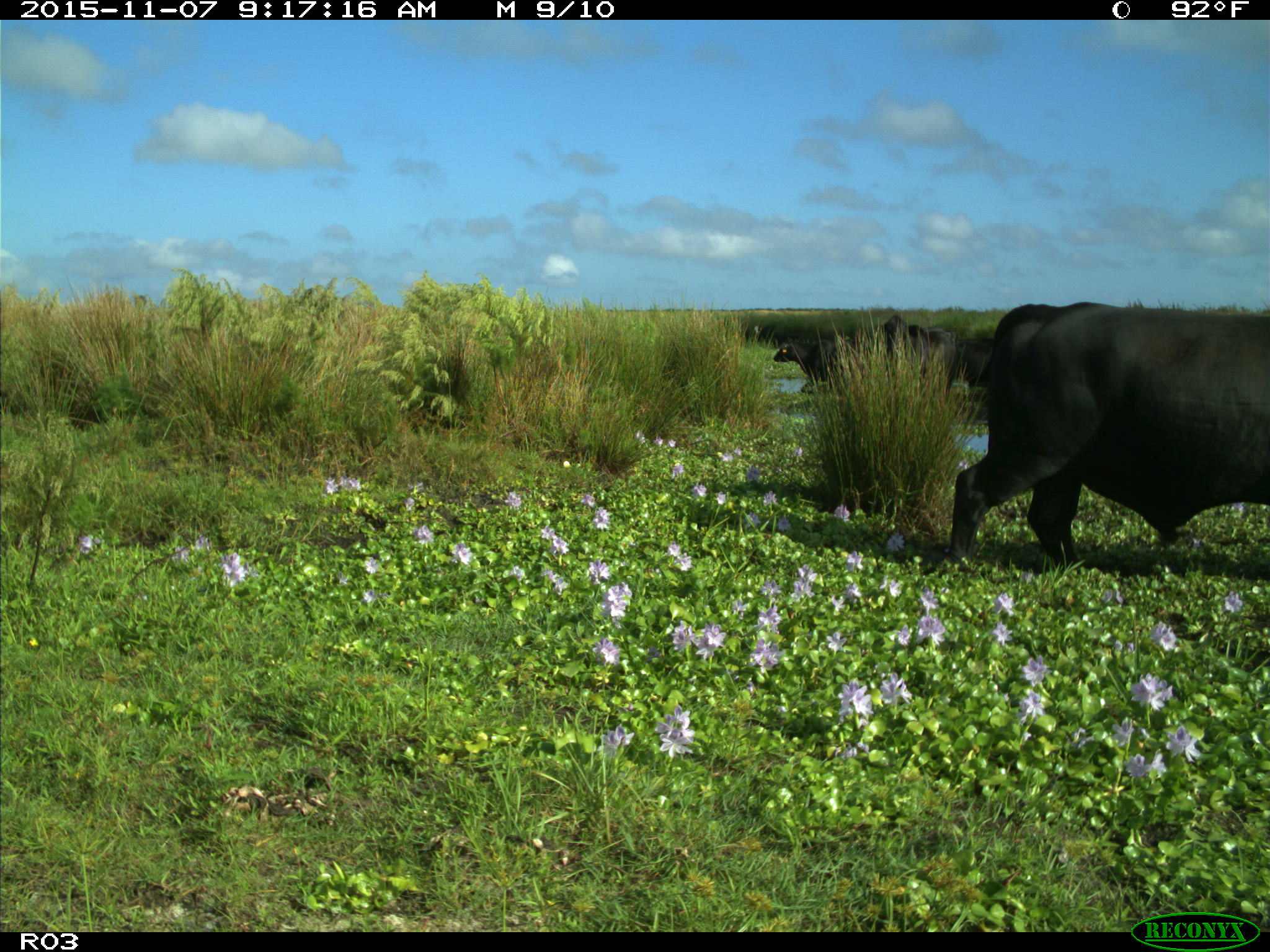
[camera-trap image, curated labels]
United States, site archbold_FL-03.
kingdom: Animalia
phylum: Chordata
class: Mammalia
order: Artiodactyla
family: Bovidae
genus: Bos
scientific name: Bos taurus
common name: domestic cow